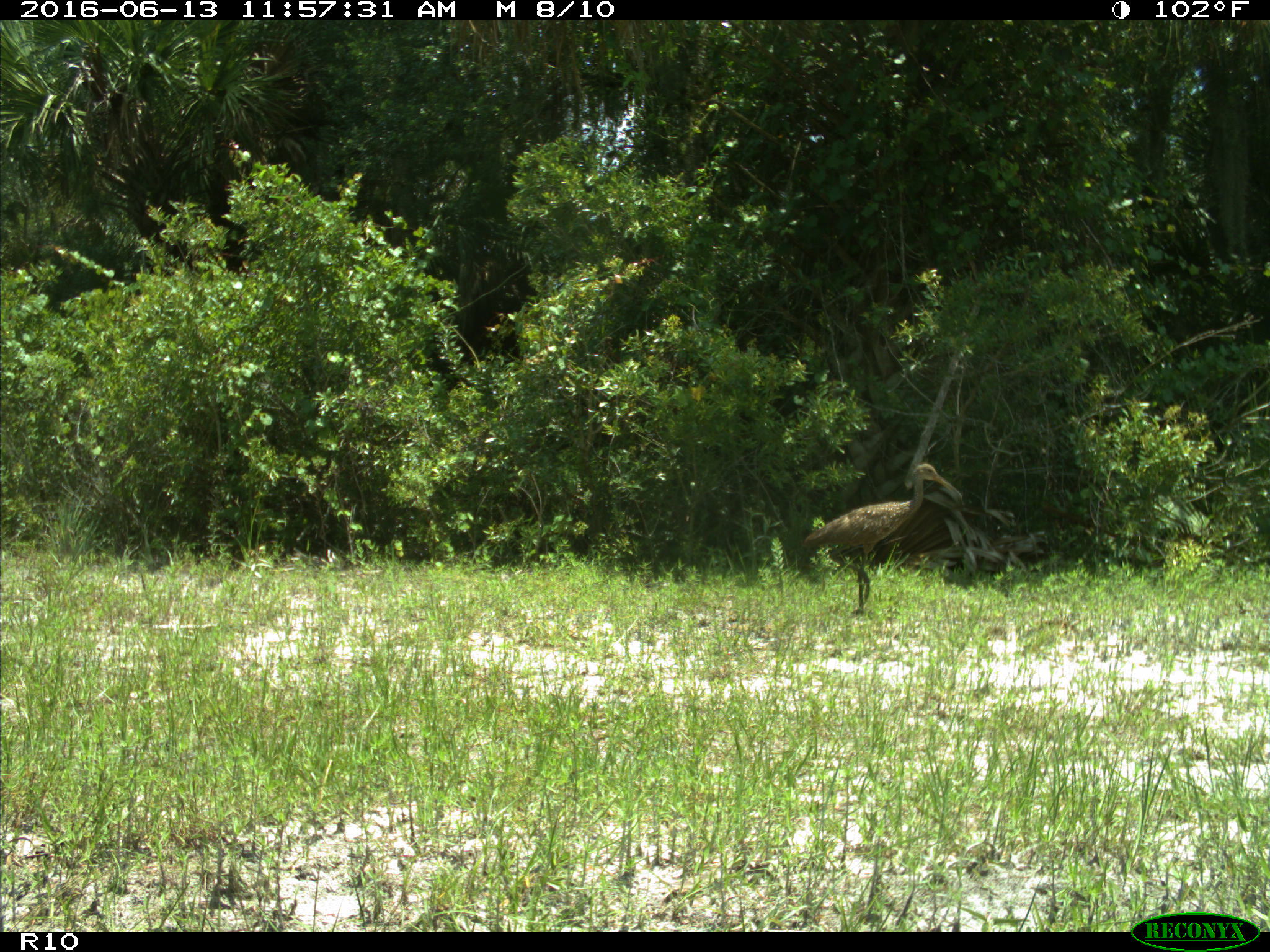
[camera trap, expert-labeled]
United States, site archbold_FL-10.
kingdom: Animalia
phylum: Chordata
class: Aves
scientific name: Aves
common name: birds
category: unidentified bird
Unidentified bird (birds) (Aves).